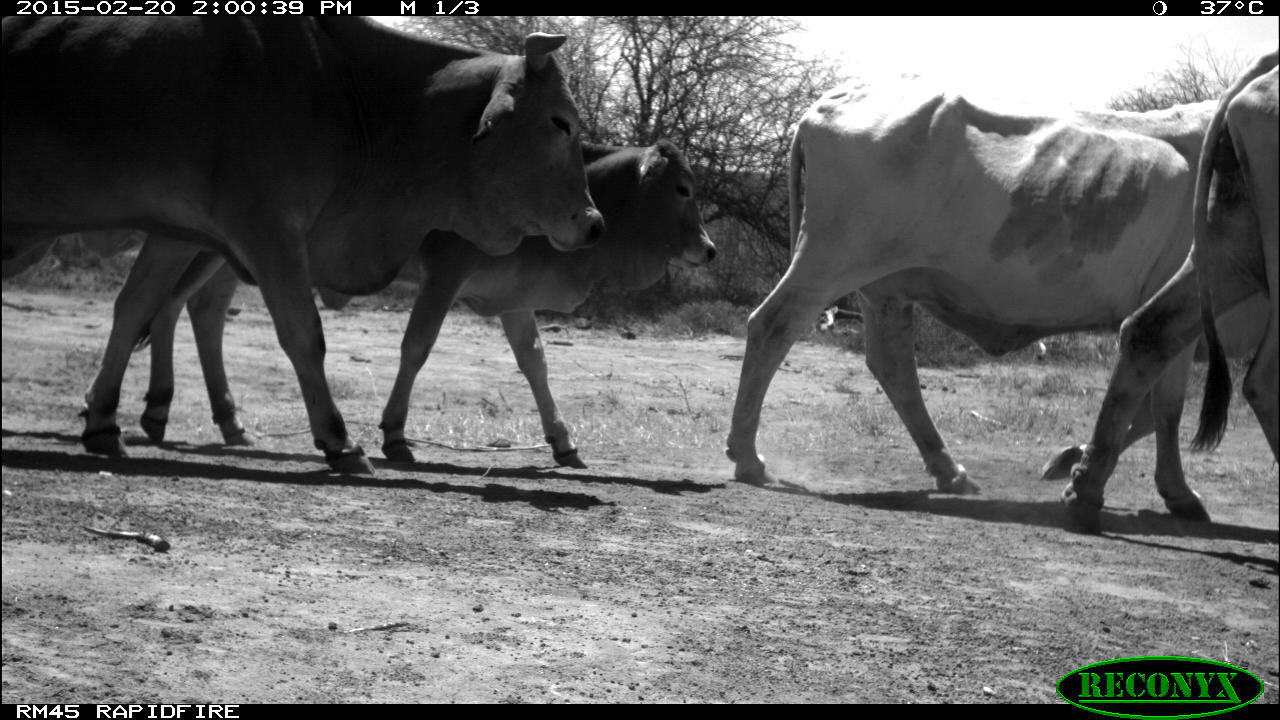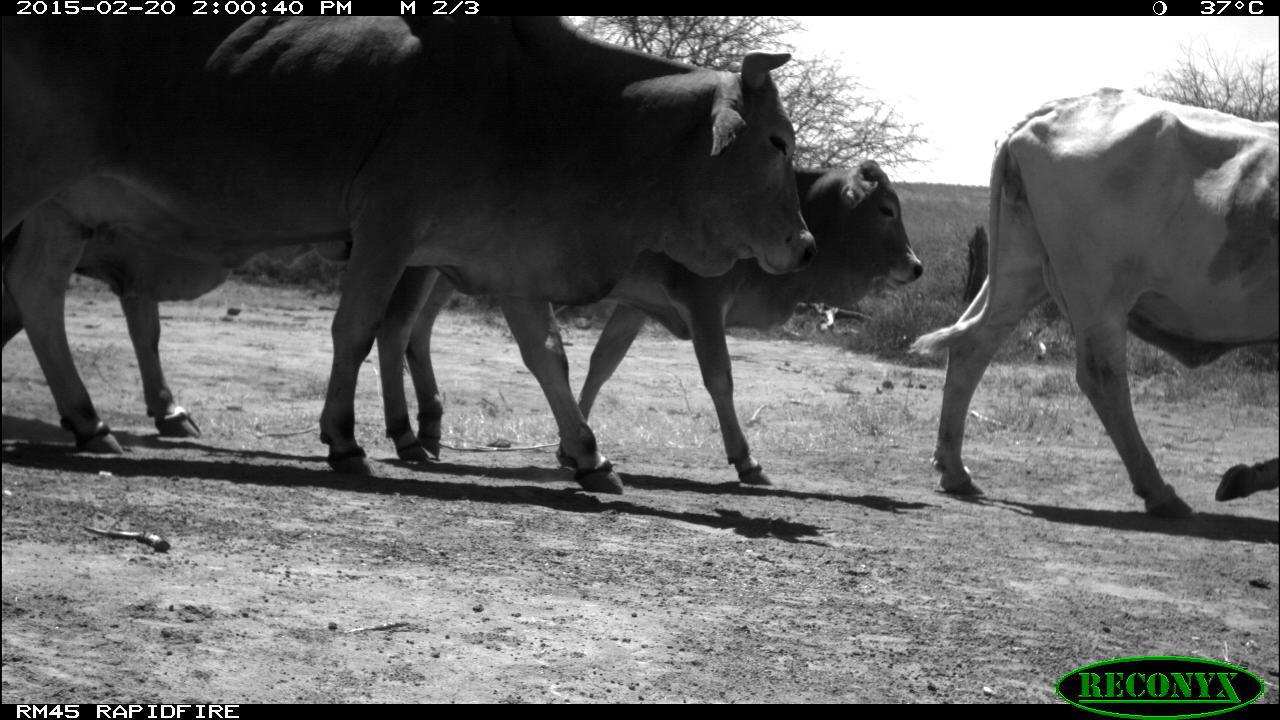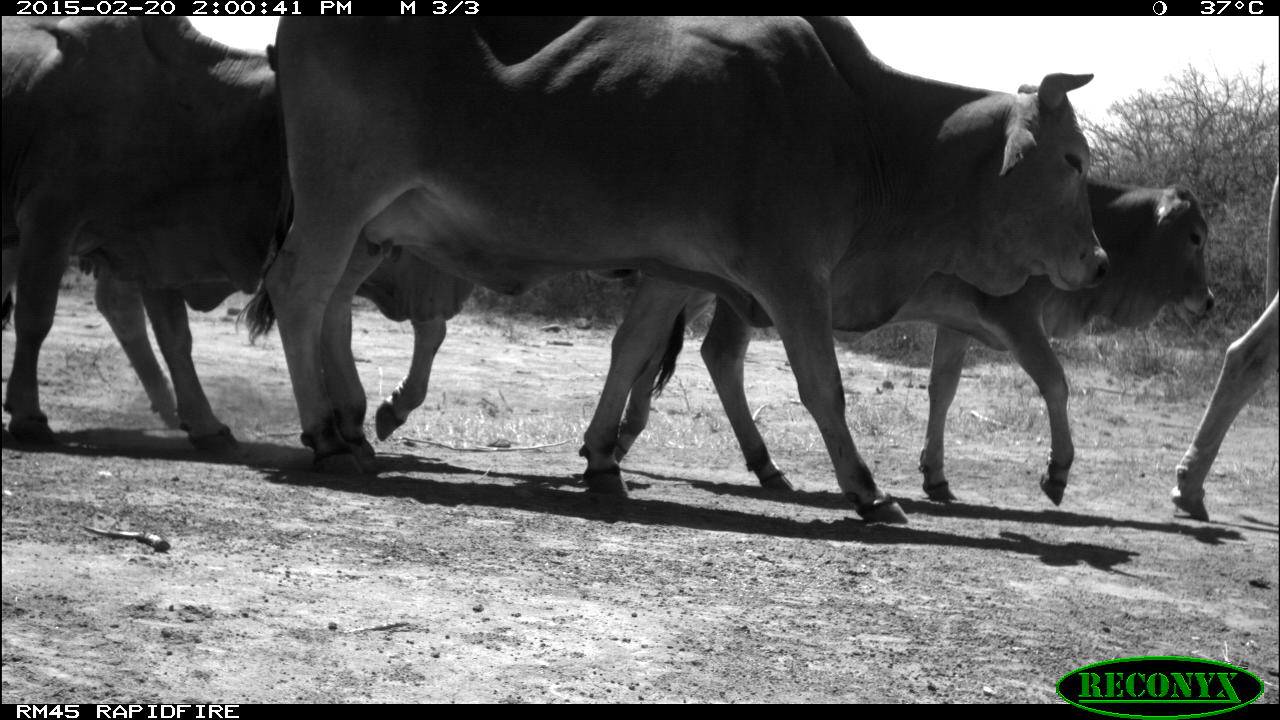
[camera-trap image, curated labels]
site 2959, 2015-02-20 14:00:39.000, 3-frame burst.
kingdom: Animalia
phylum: Chordata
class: Mammalia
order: Artiodactyla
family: Bovidae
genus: Bos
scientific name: Bos taurus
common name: domestic cattle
Bos taurus (domestic cattle), count 7.